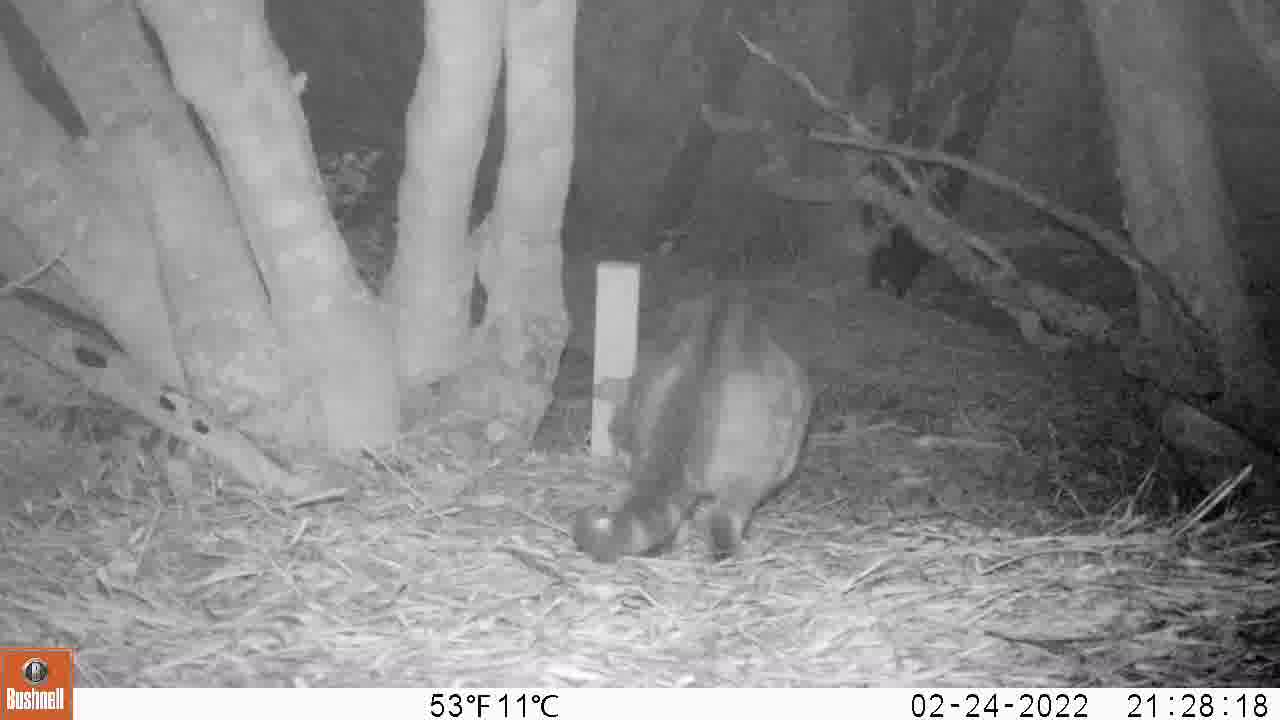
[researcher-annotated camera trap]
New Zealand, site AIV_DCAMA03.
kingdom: Animalia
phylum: Chordata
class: Mammalia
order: Carnivora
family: Felidae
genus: Felis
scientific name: Felis catus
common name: domestic cat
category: cat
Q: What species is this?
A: Cat (domestic cat) (Felis catus).